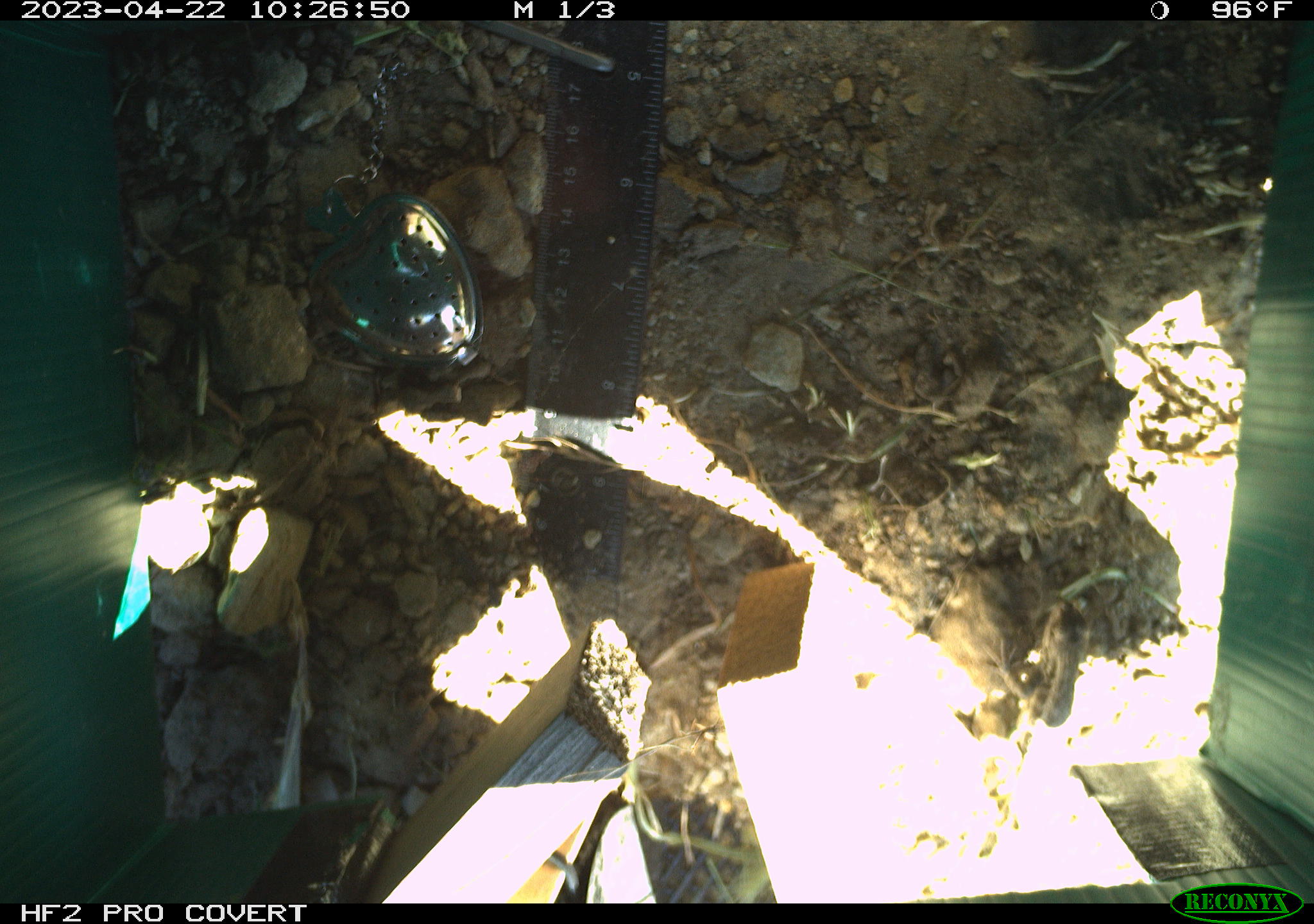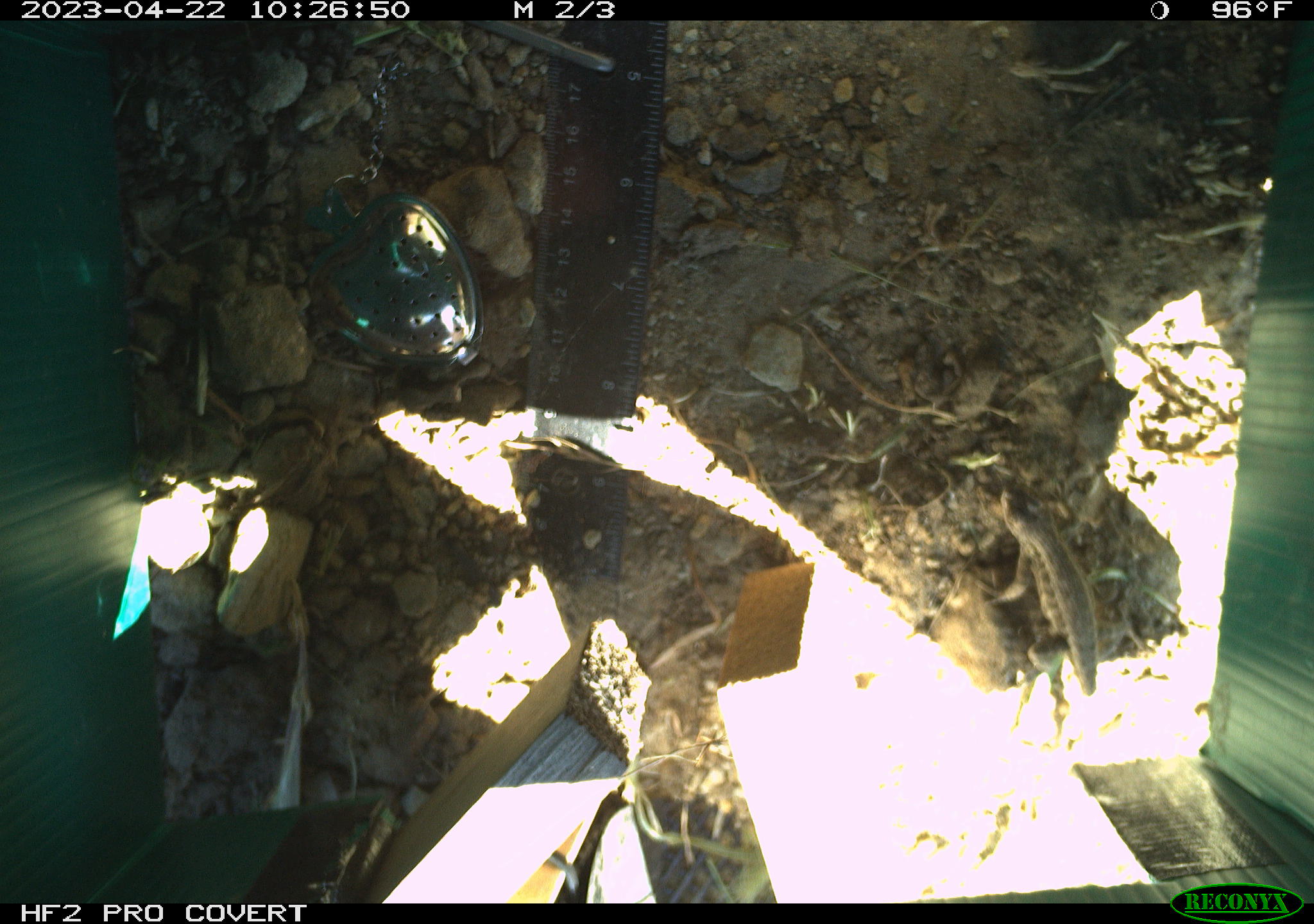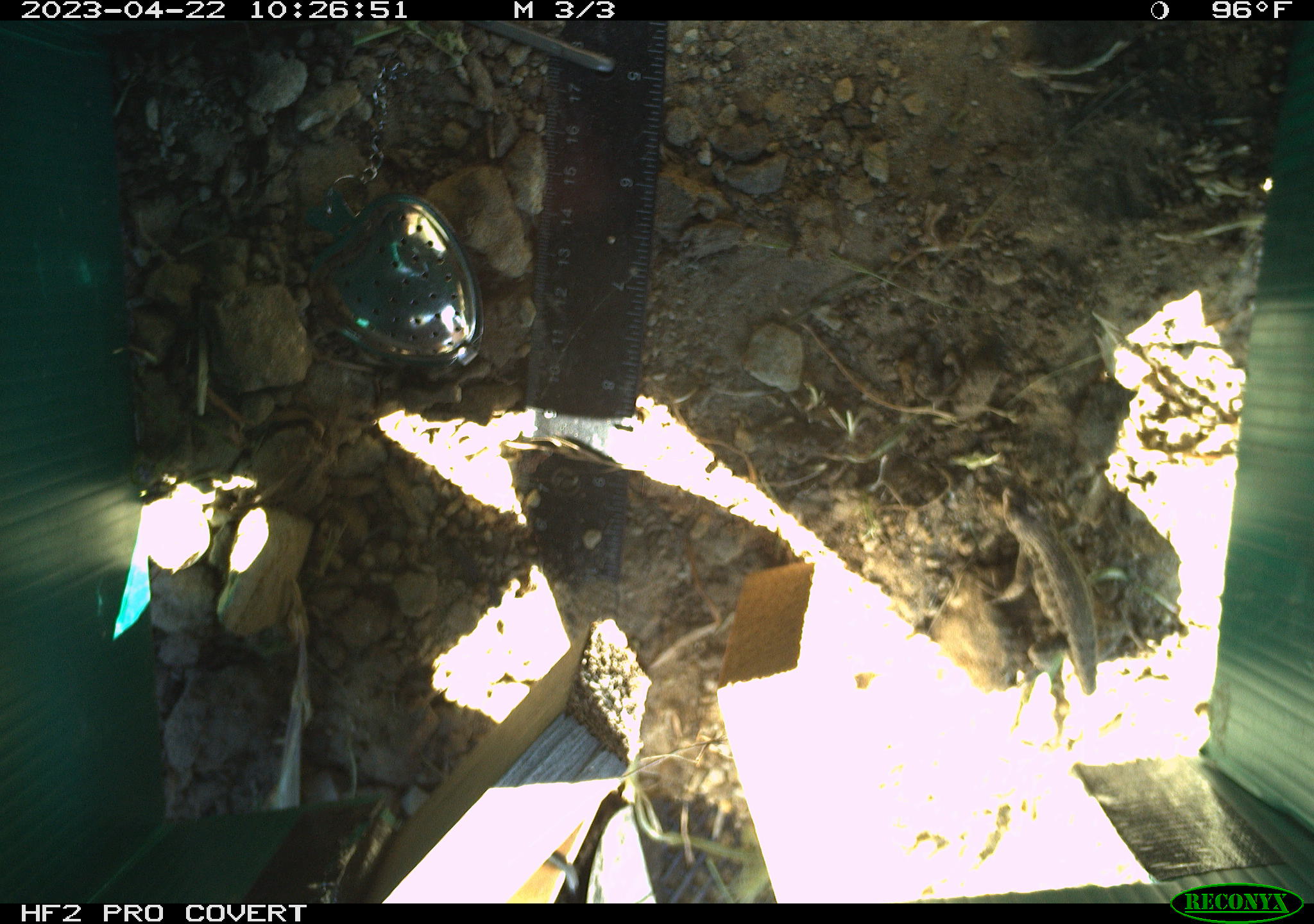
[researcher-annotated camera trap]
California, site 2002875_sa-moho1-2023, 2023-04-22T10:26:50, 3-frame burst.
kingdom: Animalia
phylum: Chordata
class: Reptilia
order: Squamata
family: Phrynosomatidae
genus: Sceloporus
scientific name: Sceloporus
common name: spiny lizards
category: sceloporus species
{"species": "sceloporus species (spiny lizards) (Sceloporus)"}